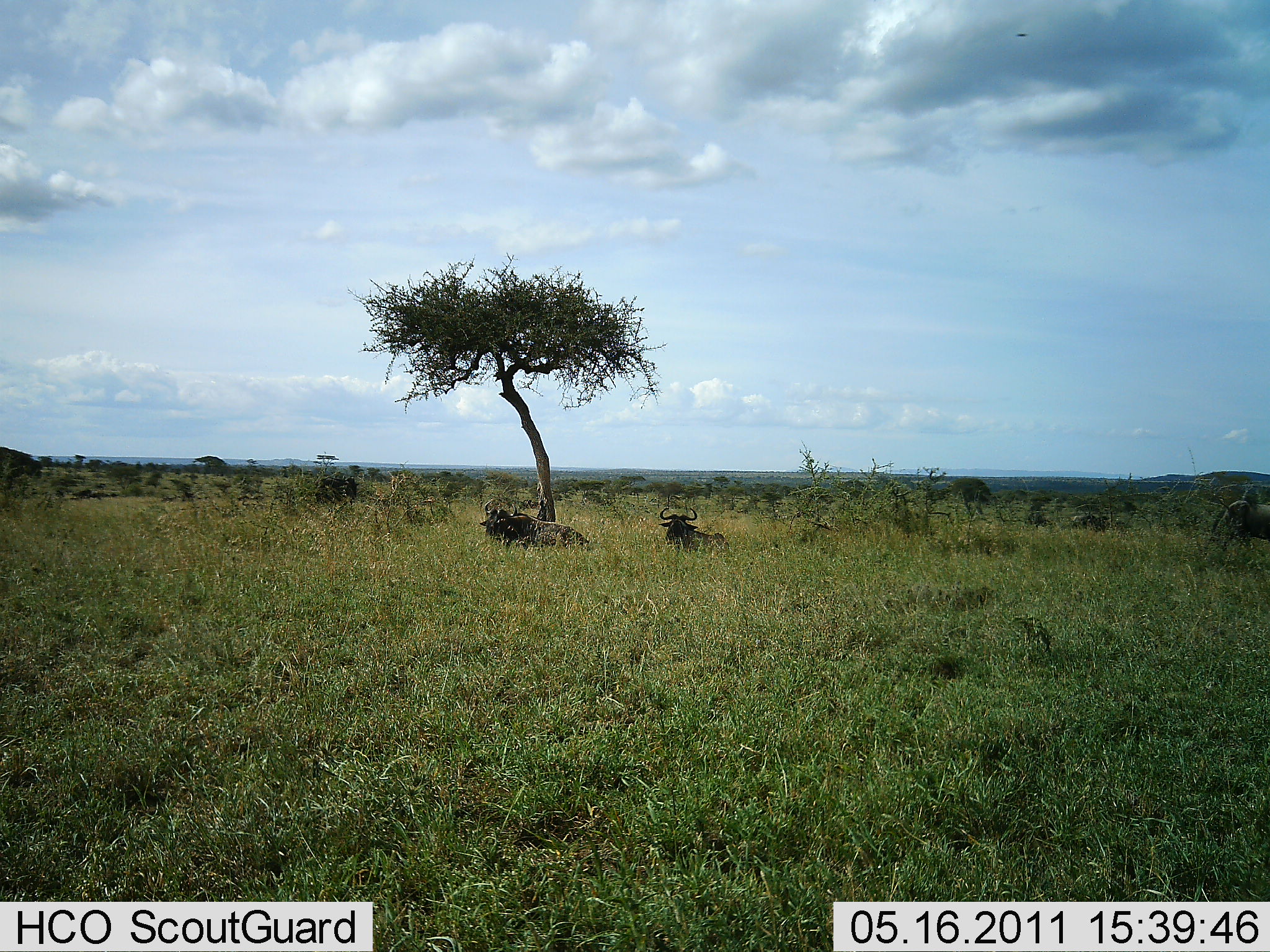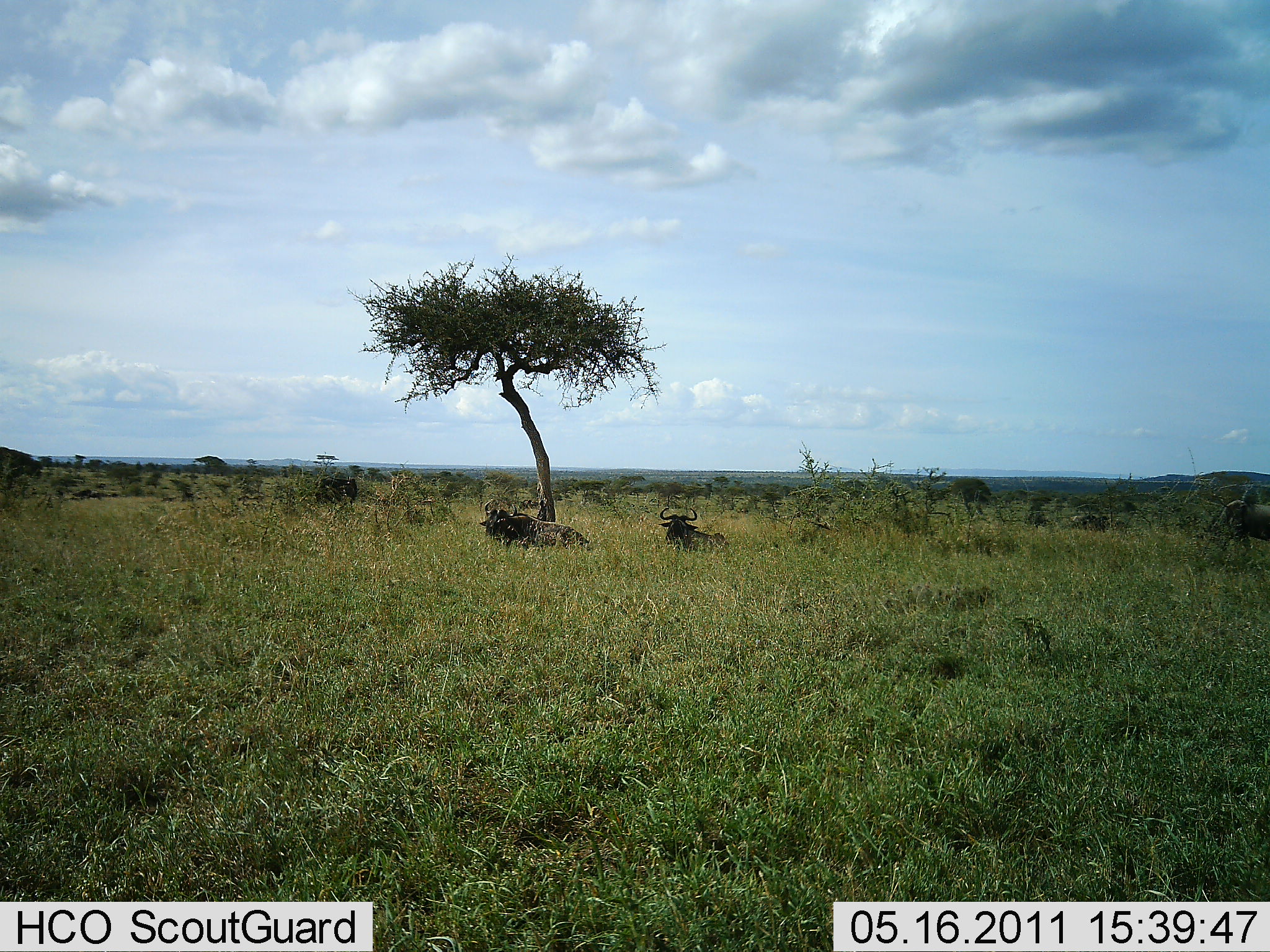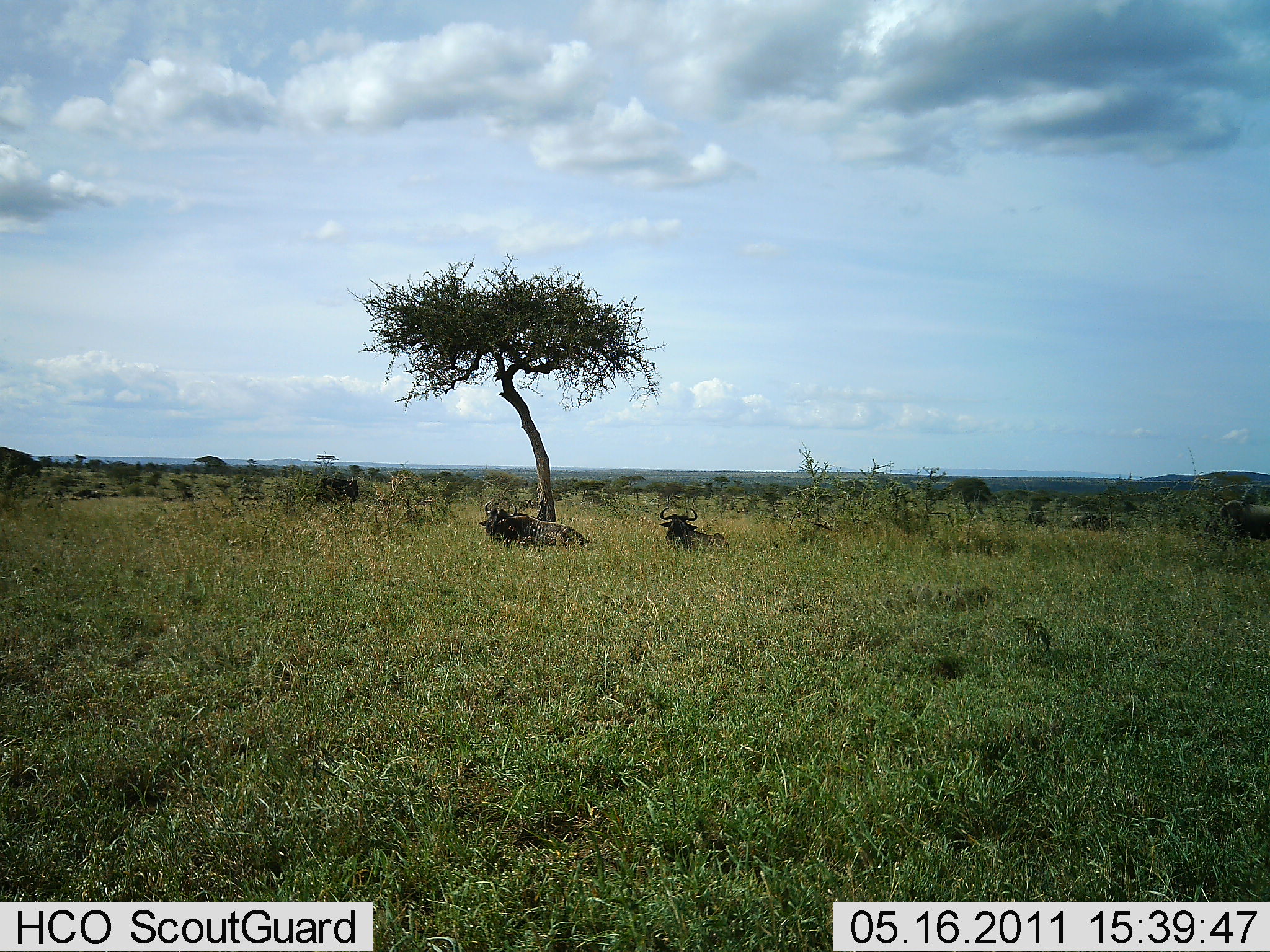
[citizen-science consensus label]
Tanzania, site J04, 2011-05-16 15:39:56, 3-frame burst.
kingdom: Animalia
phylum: Chordata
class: Mammalia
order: Artiodactyla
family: Bovidae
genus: Connochaetes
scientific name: Connochaetes taurinus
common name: blue wildebeest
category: wildebeest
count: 3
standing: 18%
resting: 100%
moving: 9%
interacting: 0%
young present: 0%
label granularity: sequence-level